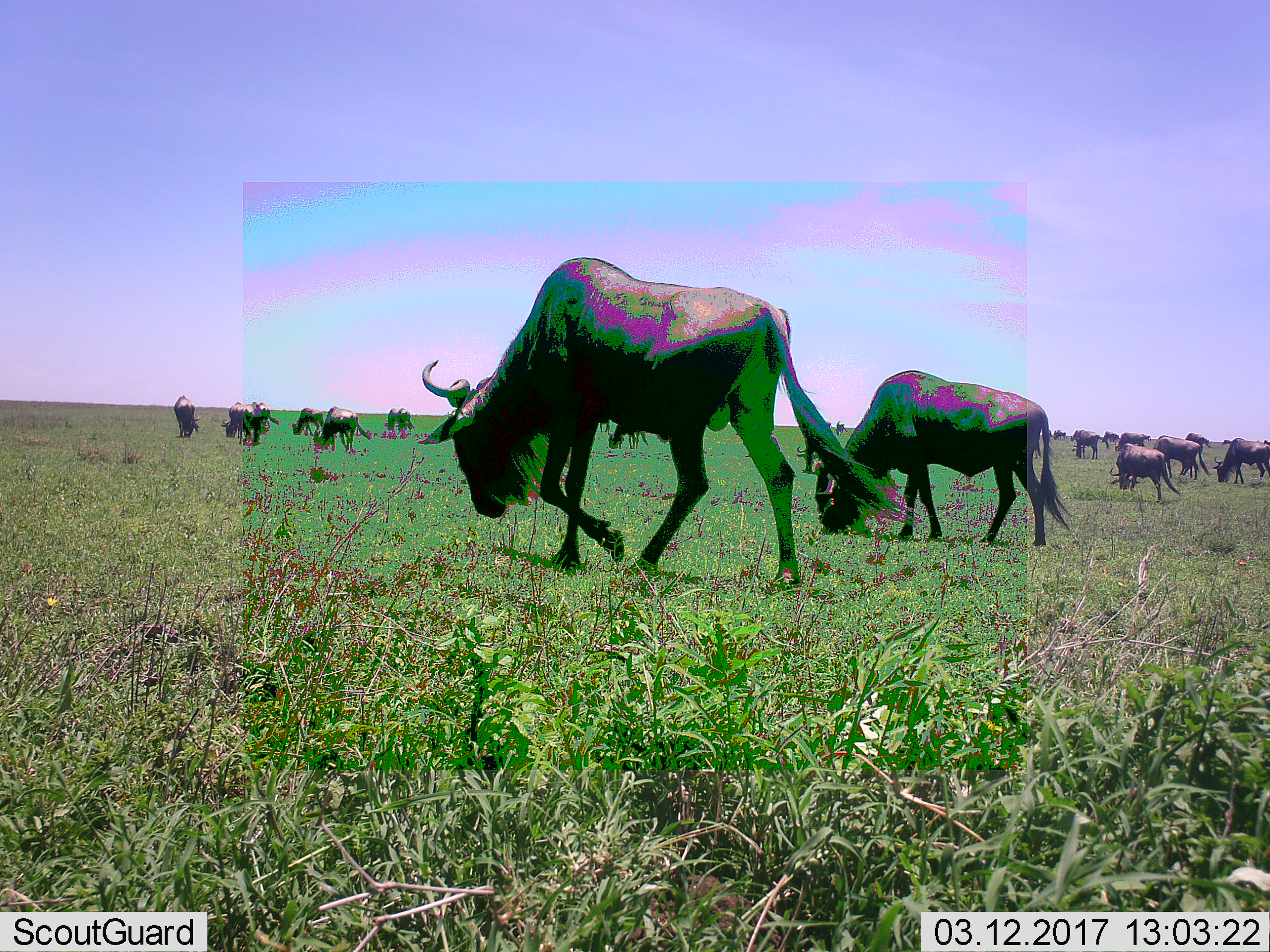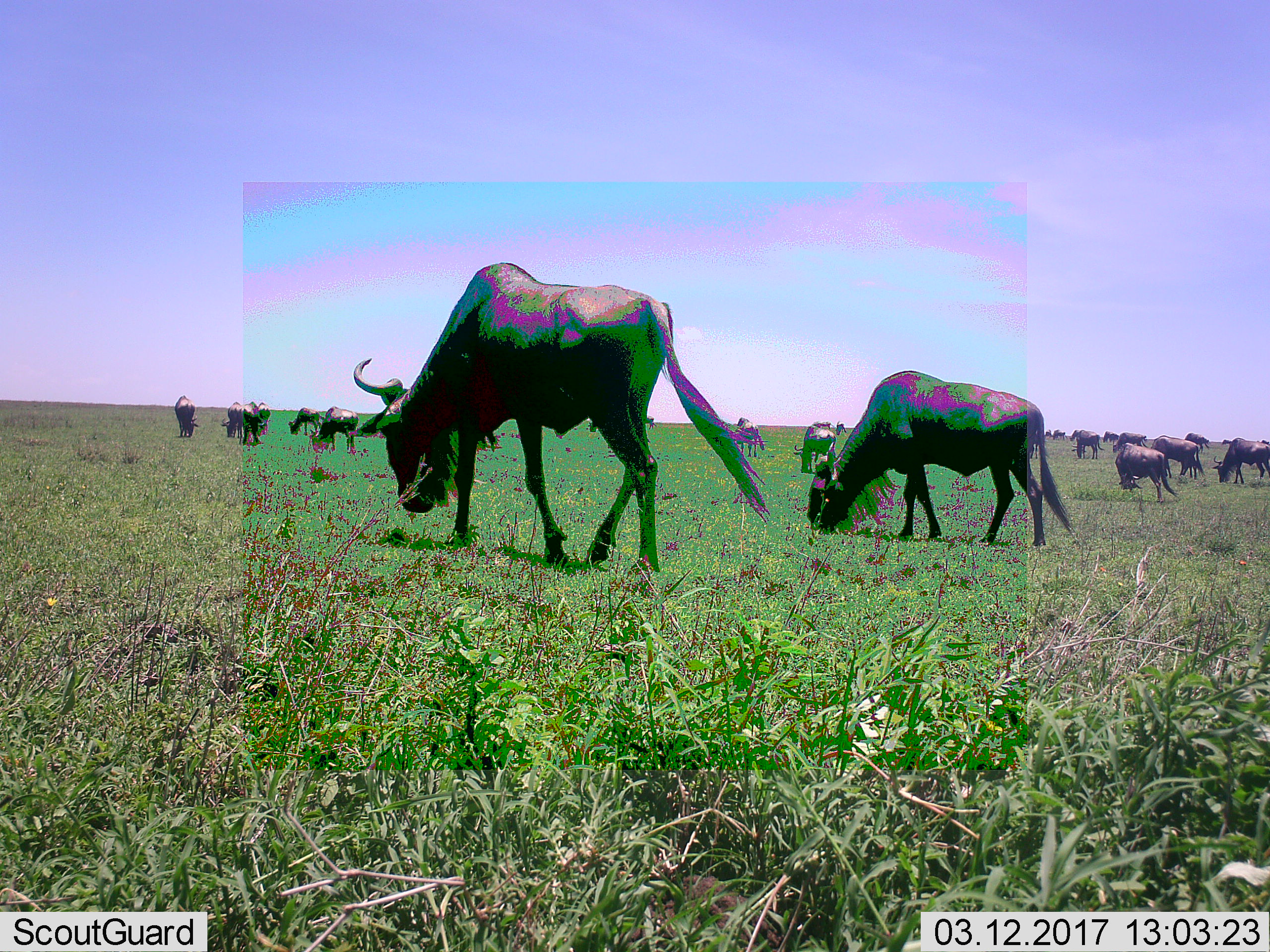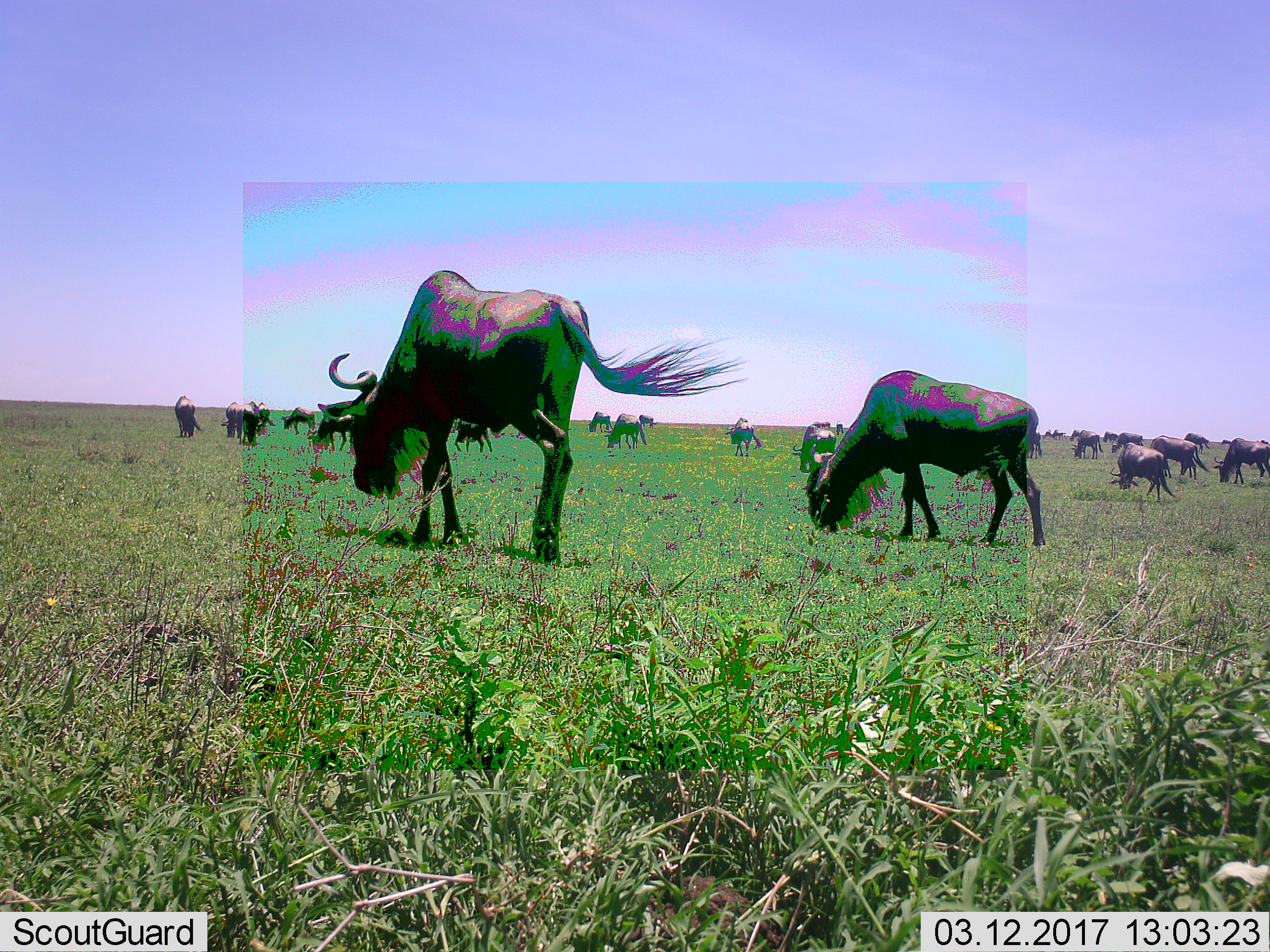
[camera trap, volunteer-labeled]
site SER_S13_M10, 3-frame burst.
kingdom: Animalia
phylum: Chordata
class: Mammalia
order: Artiodactyla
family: Bovidae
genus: Connochaetes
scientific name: Connochaetes taurinus taurinus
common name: blue wildebeest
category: wildebeestblue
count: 11-50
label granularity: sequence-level